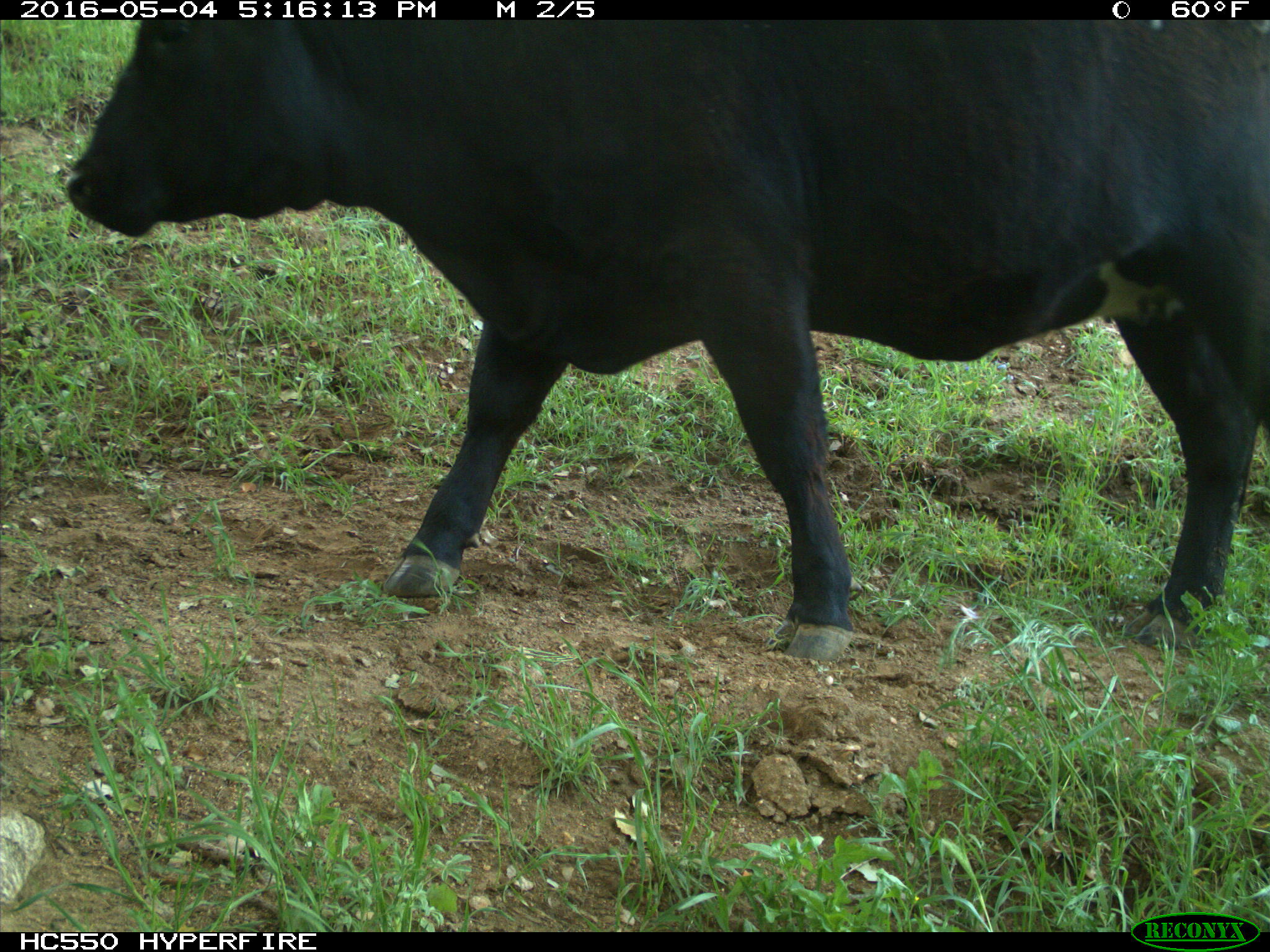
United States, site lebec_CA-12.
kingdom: Animalia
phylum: Chordata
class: Mammalia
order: Artiodactyla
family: Bovidae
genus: Bos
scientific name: Bos taurus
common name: domestic cow